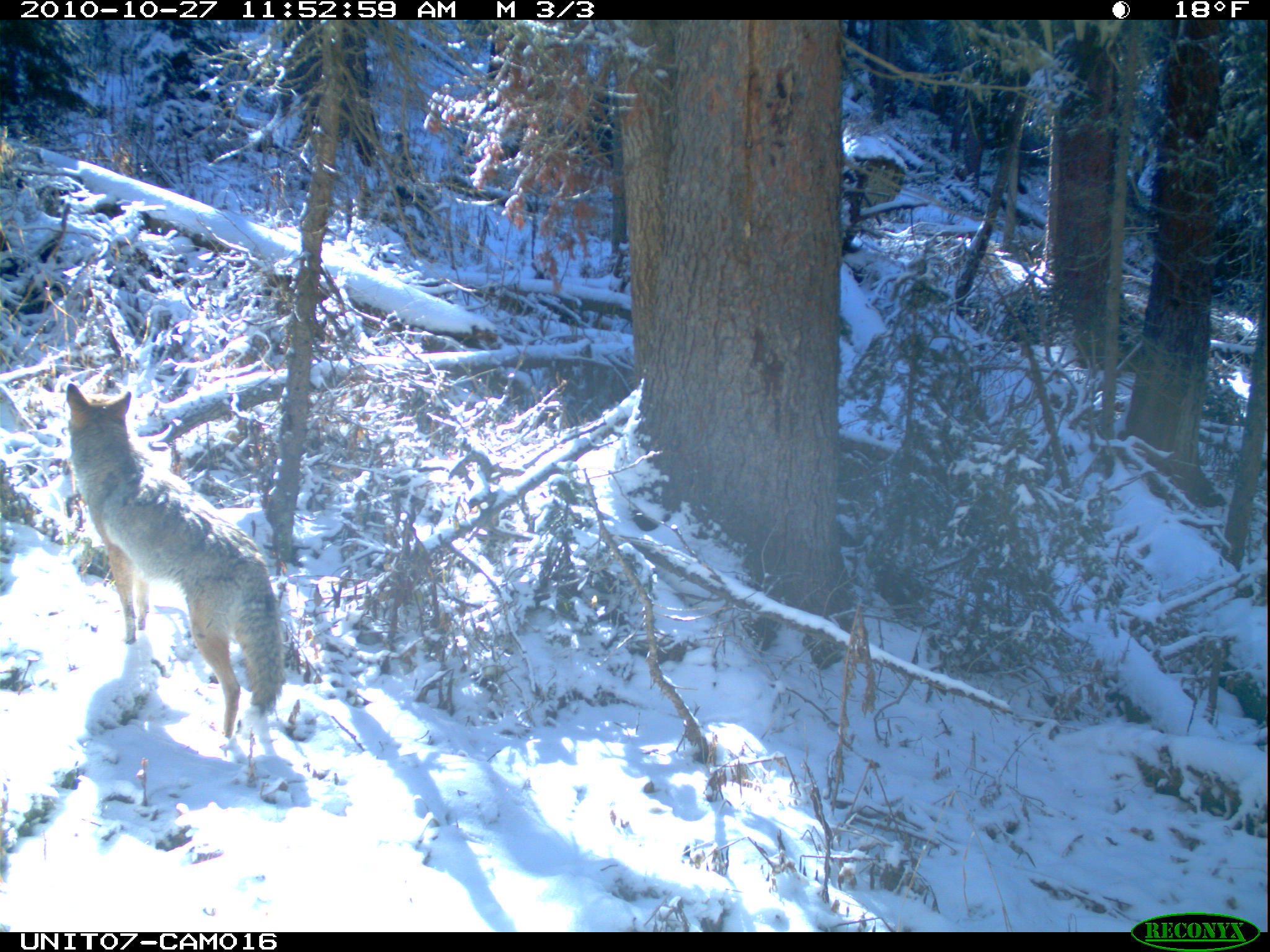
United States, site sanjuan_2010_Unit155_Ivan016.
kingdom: Animalia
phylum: Chordata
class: Mammalia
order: Carnivora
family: Canidae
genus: Canis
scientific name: Canis latrans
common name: coyote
Canis latrans (coyote).